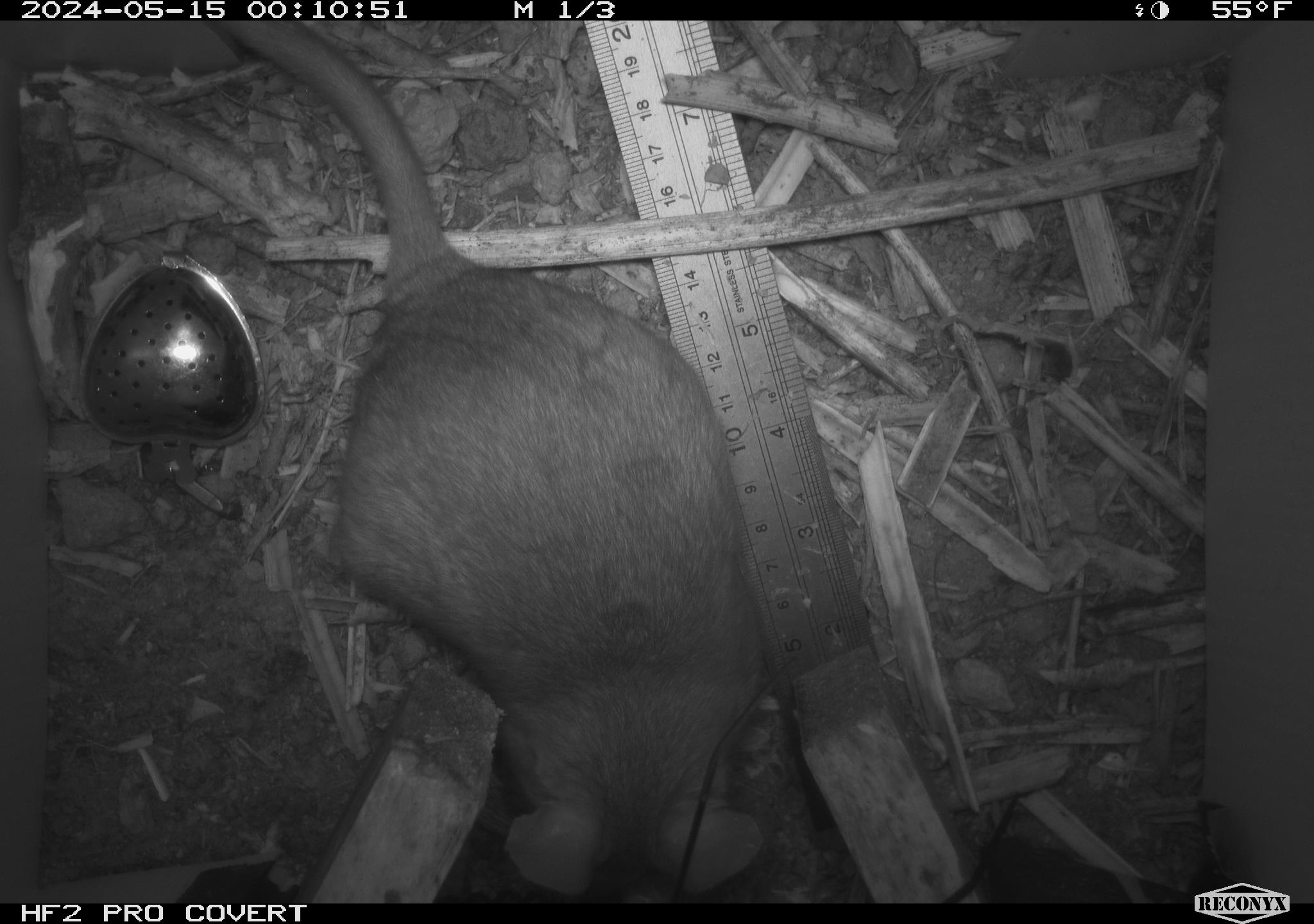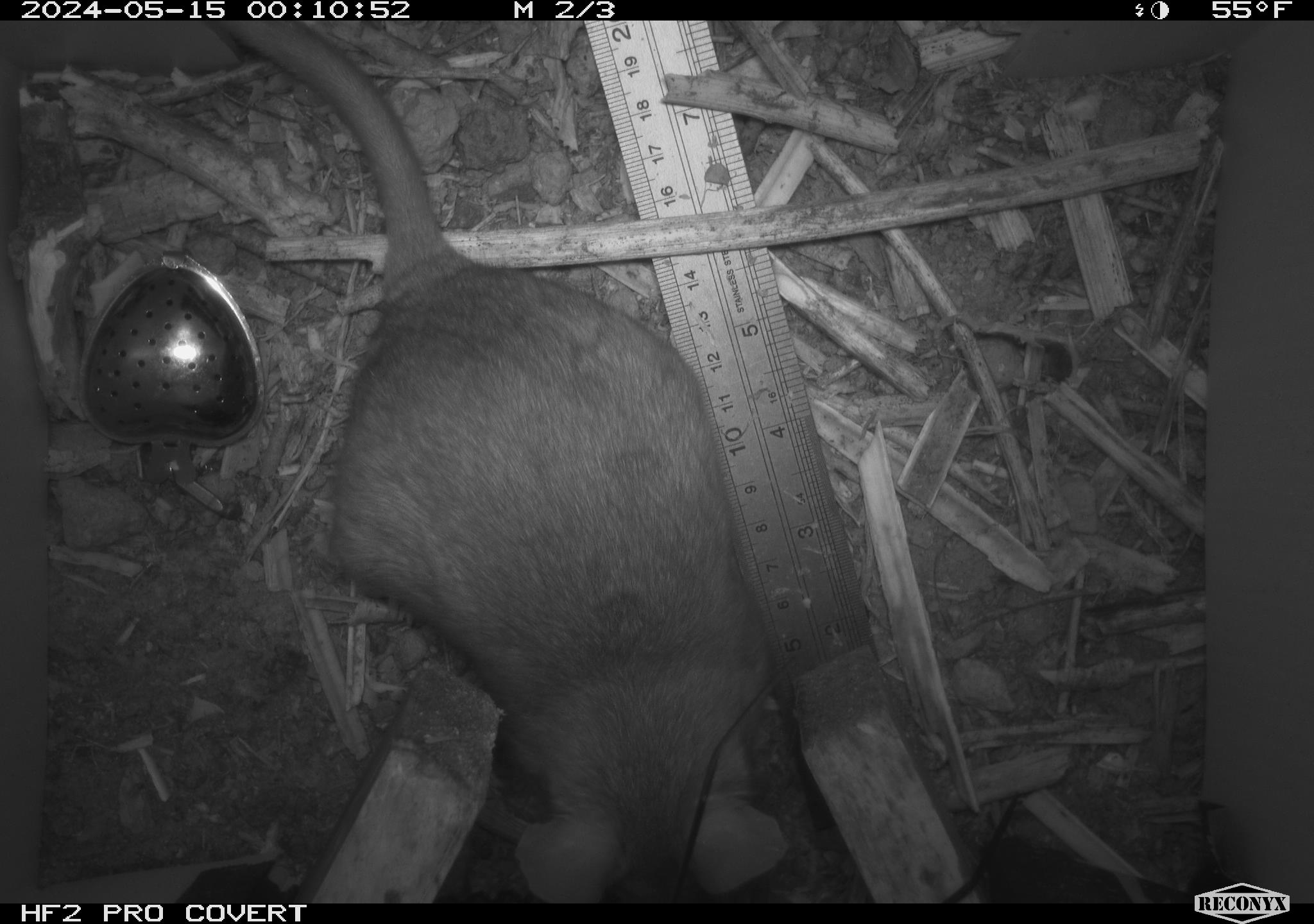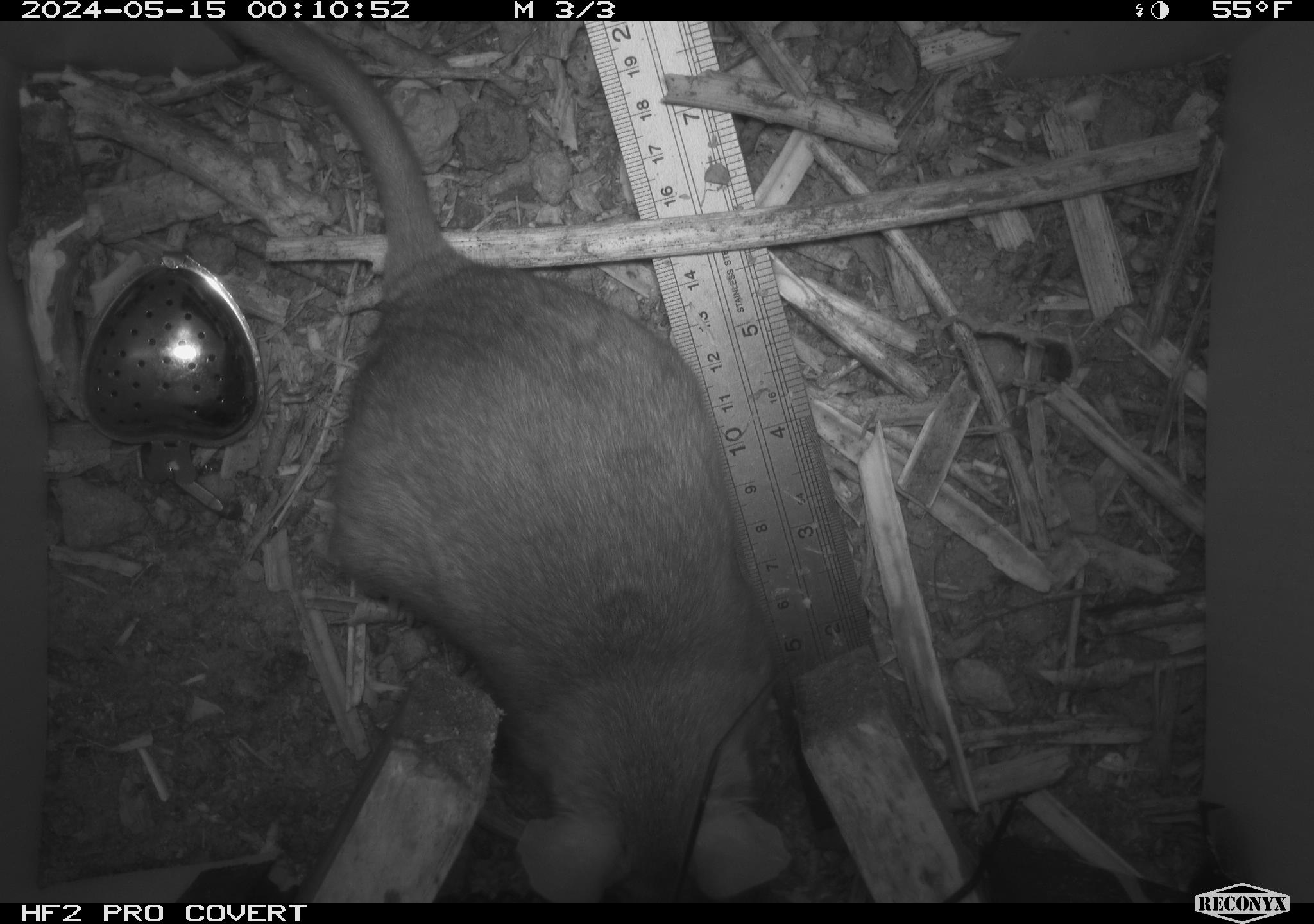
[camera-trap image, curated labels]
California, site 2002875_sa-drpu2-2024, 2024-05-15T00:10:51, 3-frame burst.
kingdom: Animalia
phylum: Chordata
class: Mammalia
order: Rodentia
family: Cricetidae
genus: Neotoma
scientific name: Neotoma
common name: pack rat or woodrat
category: neotoma species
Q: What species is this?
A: Neotoma species (pack rat or woodrat) (Neotoma).